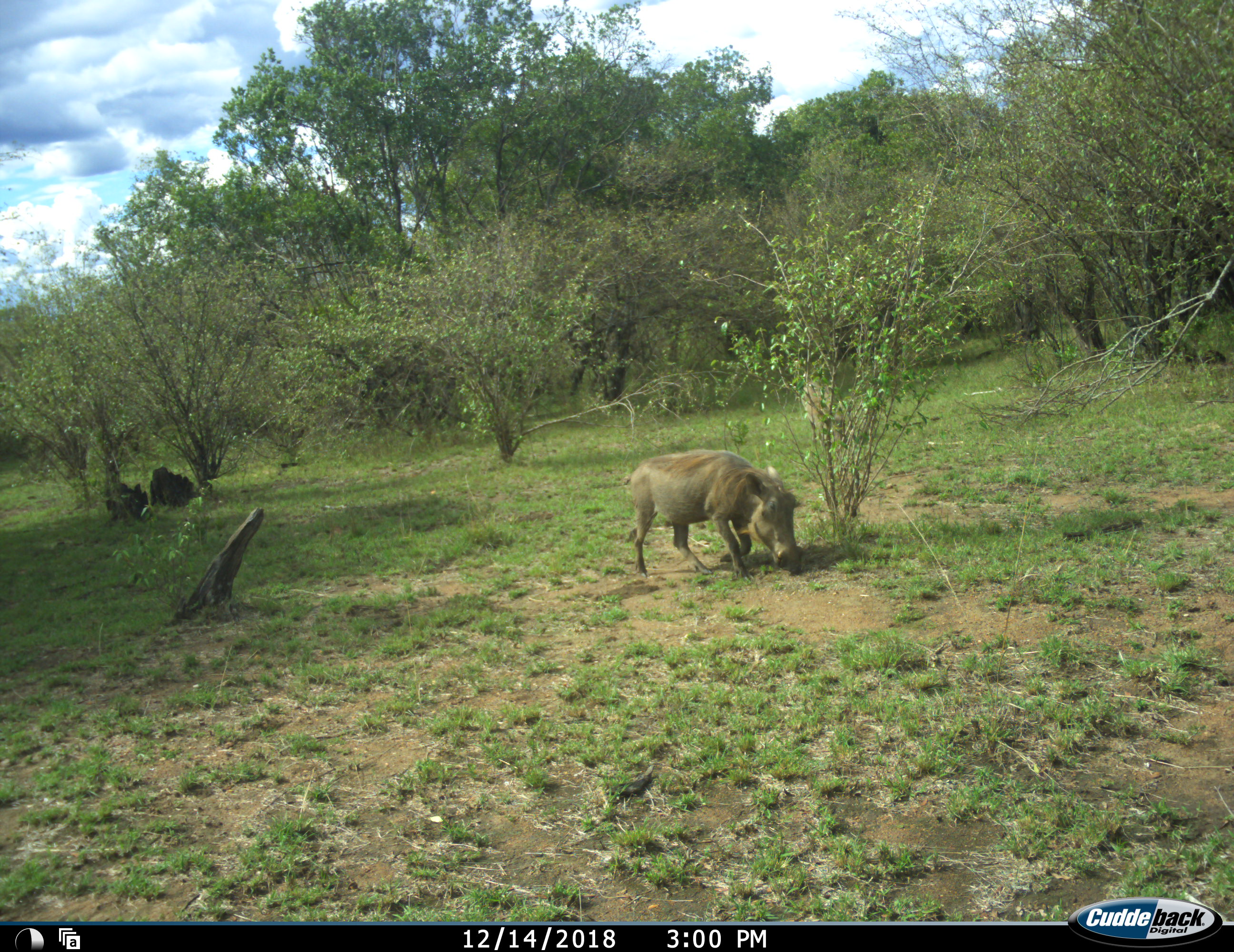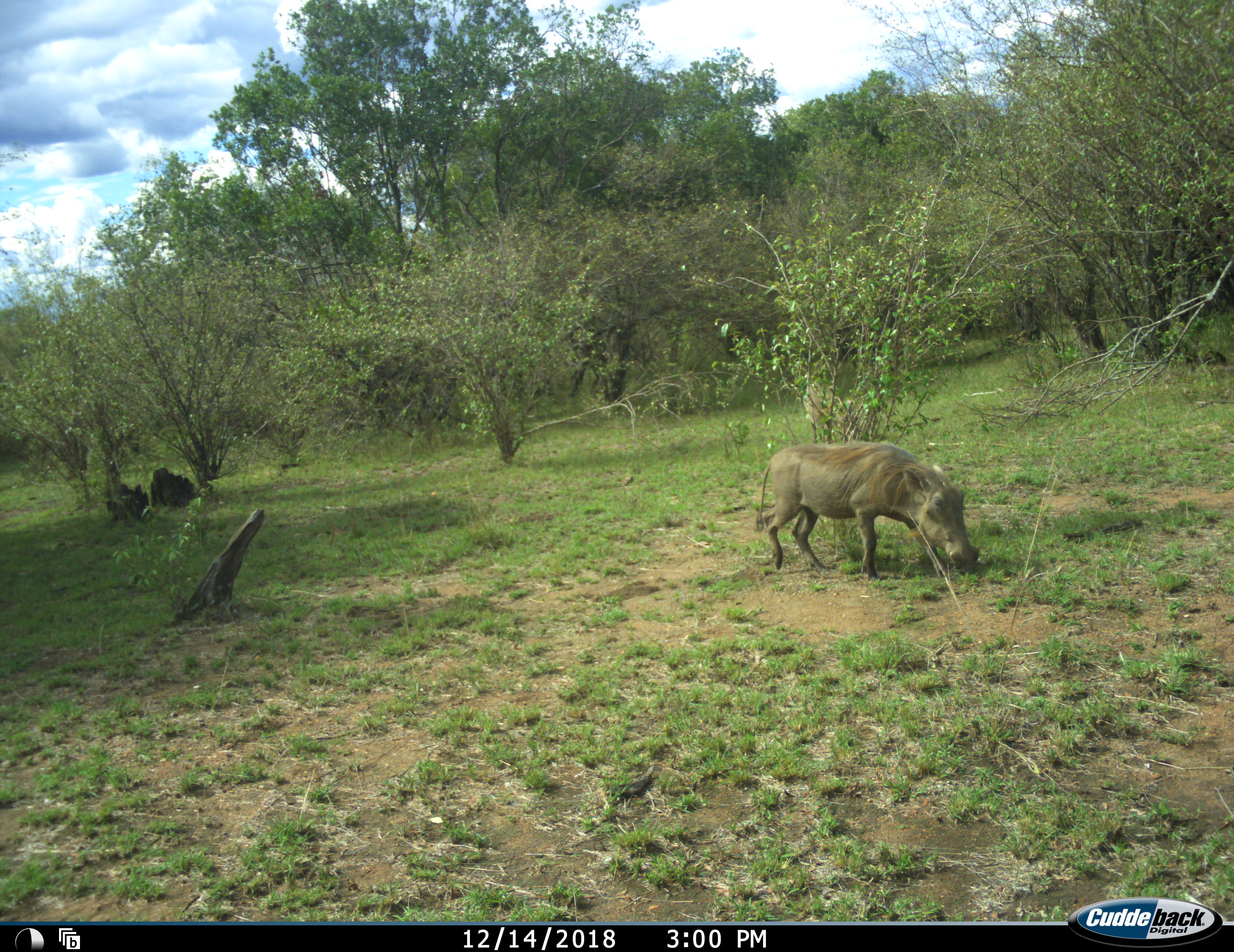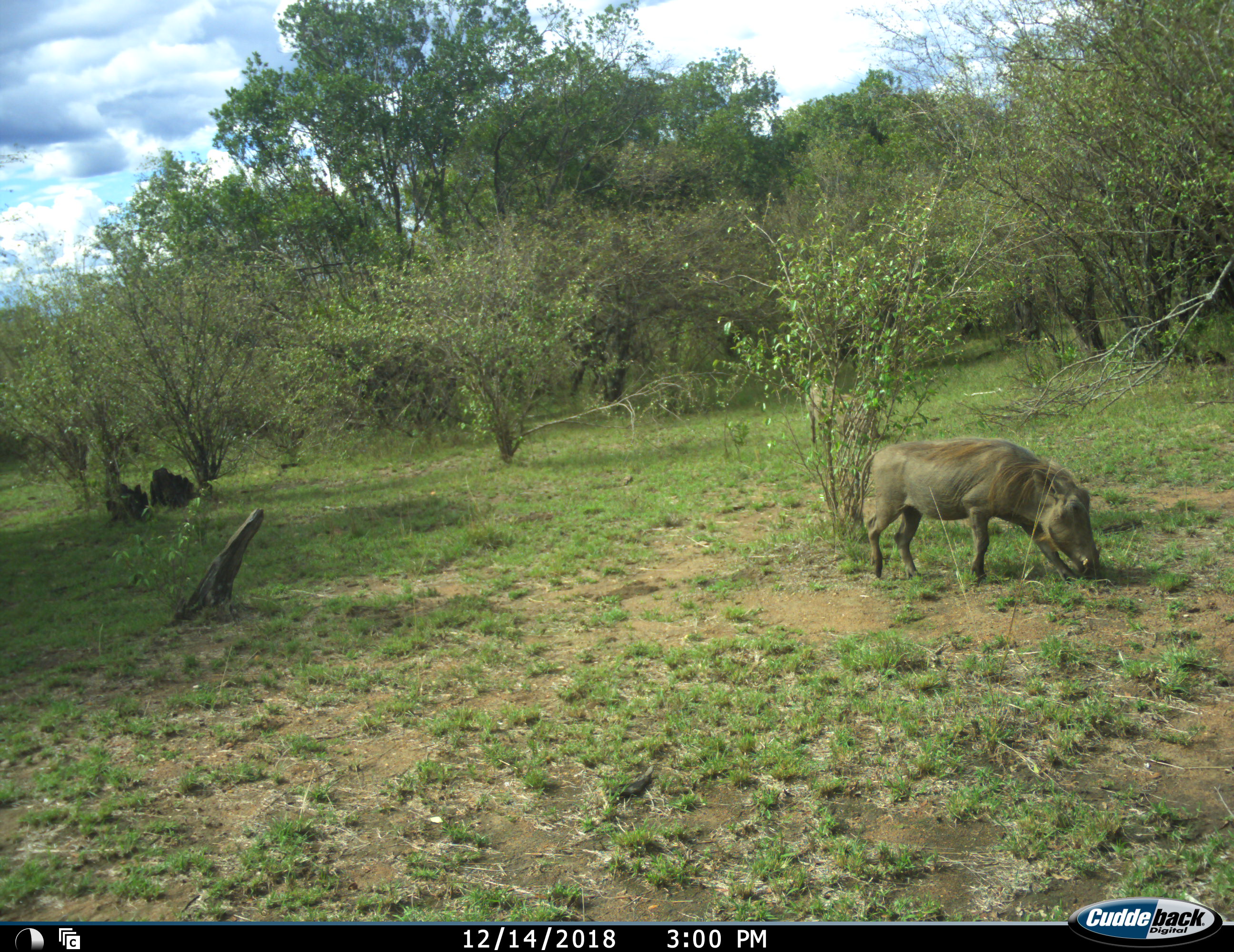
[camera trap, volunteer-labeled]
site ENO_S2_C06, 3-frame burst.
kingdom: Animalia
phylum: Chordata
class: Mammalia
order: Artiodactyla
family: Suidae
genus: Phacochoerus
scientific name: Phacochoerus africanus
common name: warthog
Warthog (Phacochoerus africanus), count 1. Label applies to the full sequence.